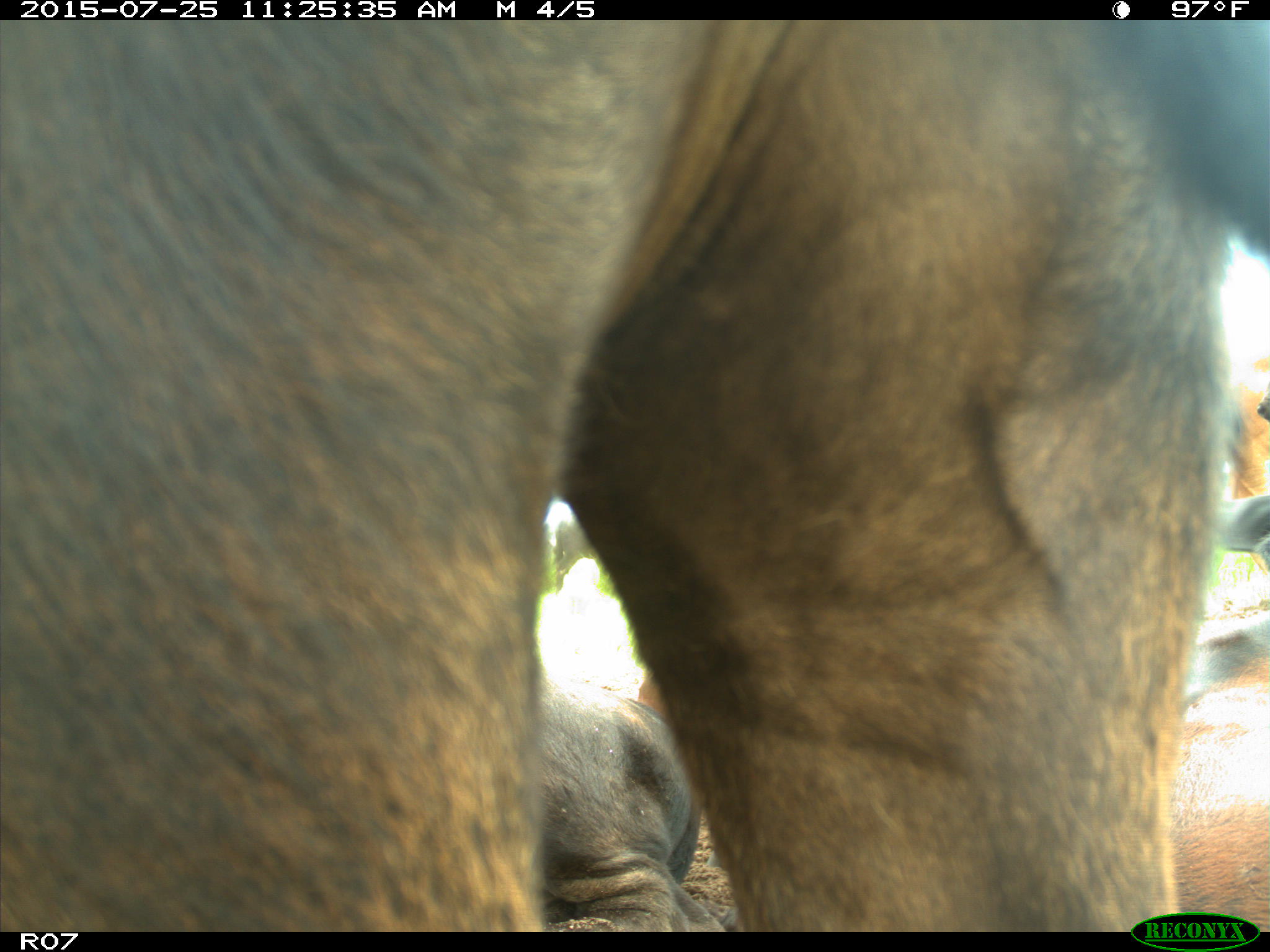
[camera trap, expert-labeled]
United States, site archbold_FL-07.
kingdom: Animalia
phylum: Chordata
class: Mammalia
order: Artiodactyla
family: Bovidae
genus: Bos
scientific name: Bos taurus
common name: domestic cow